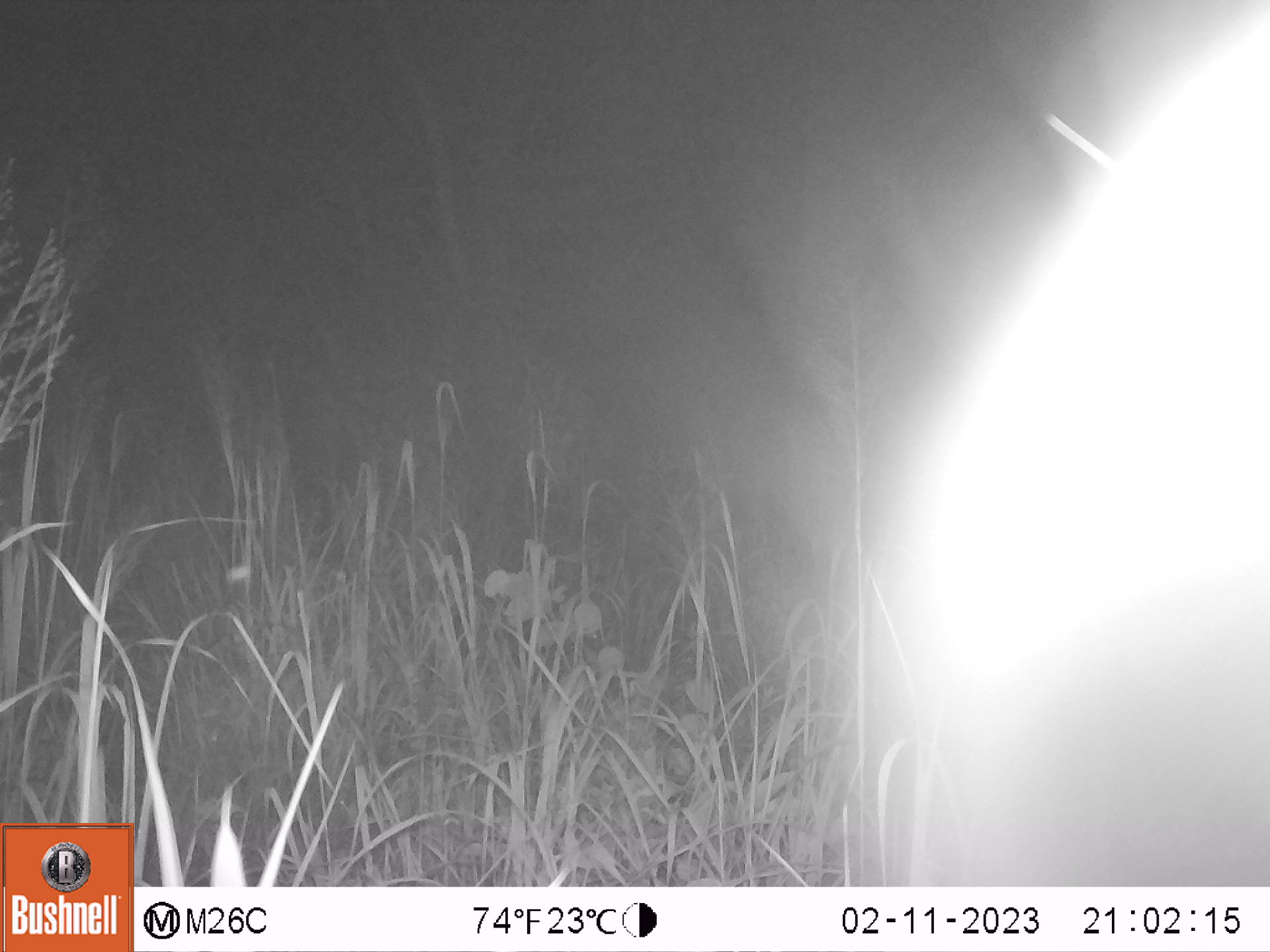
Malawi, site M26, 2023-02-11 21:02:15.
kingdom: Animalia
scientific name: Animalia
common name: other animal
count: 1